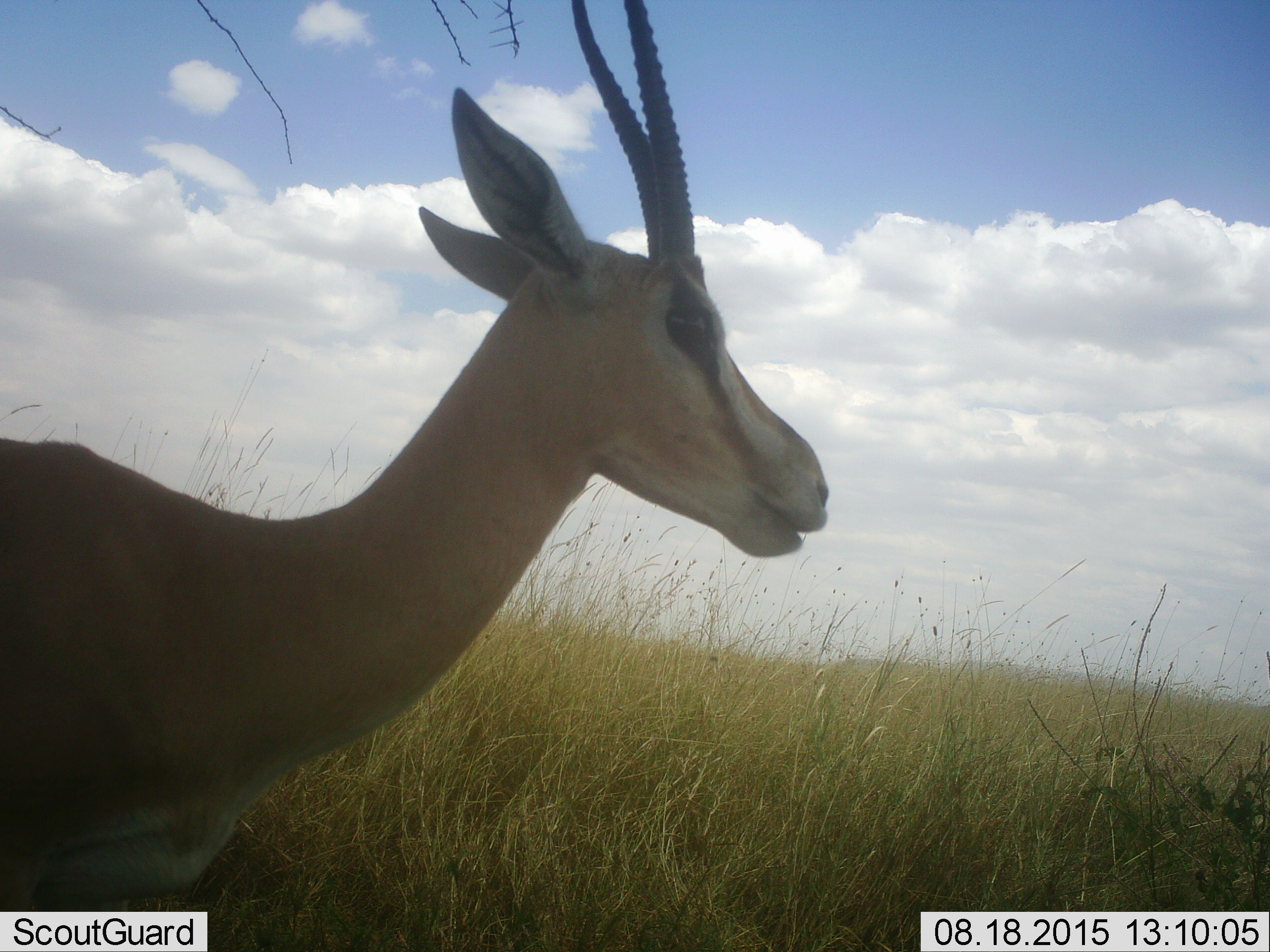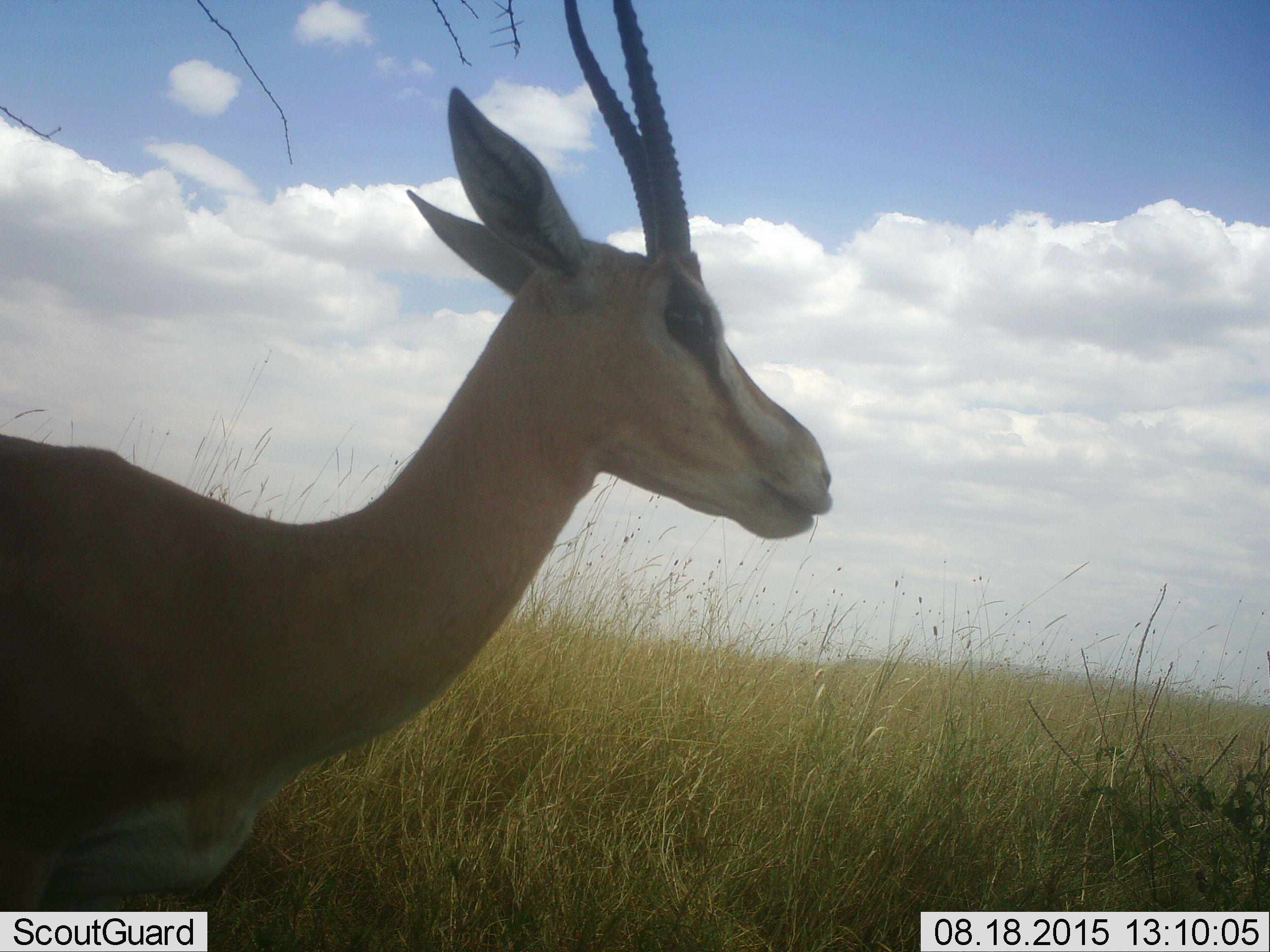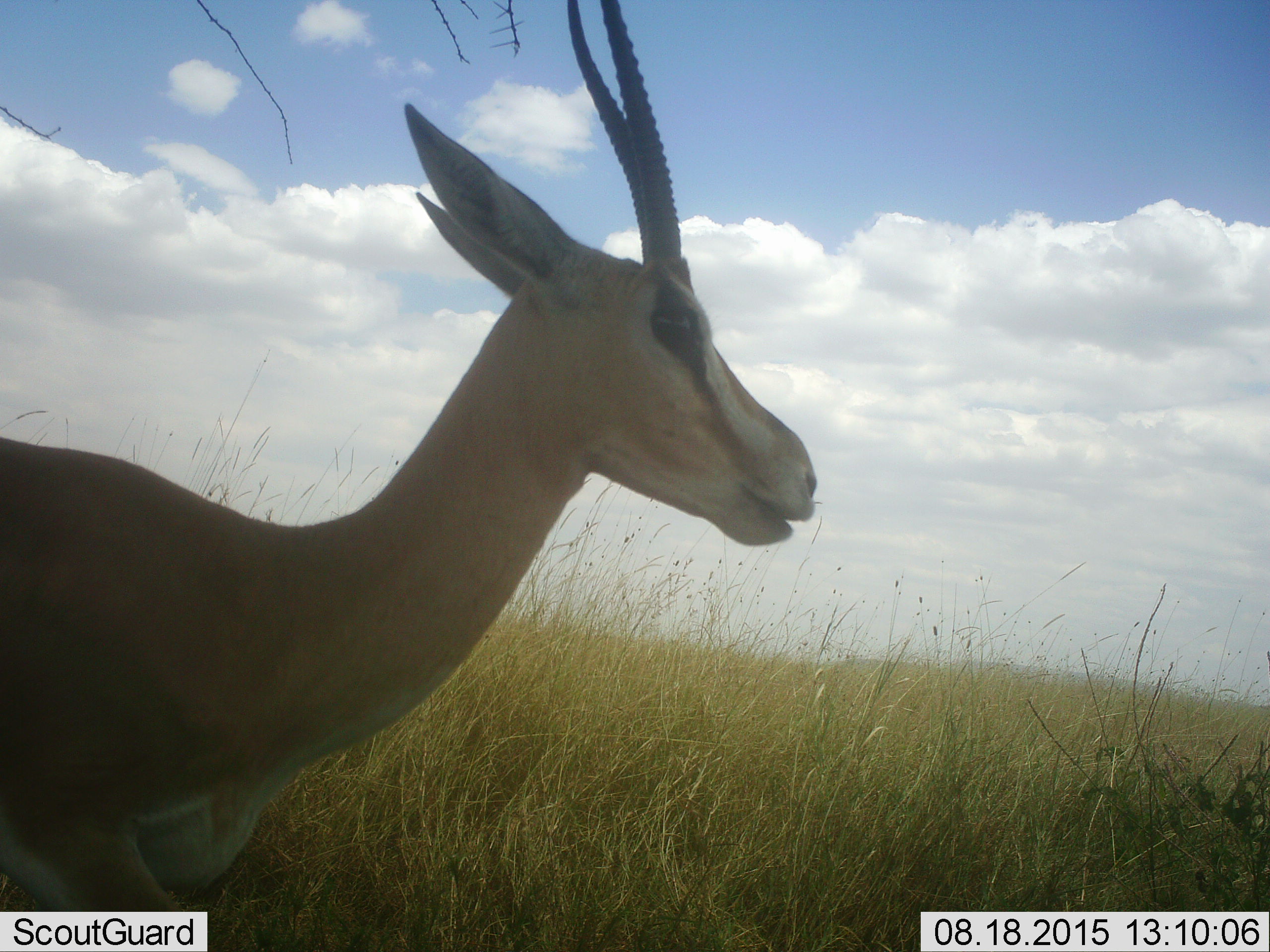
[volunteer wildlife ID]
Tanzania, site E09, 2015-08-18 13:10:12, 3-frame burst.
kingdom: Animalia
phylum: Chordata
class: Mammalia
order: Artiodactyla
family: Bovidae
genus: Nanger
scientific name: Nanger granti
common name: grant's gazelle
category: gazellegrants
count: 1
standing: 90%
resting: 0%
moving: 10%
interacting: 0%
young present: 0%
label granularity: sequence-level